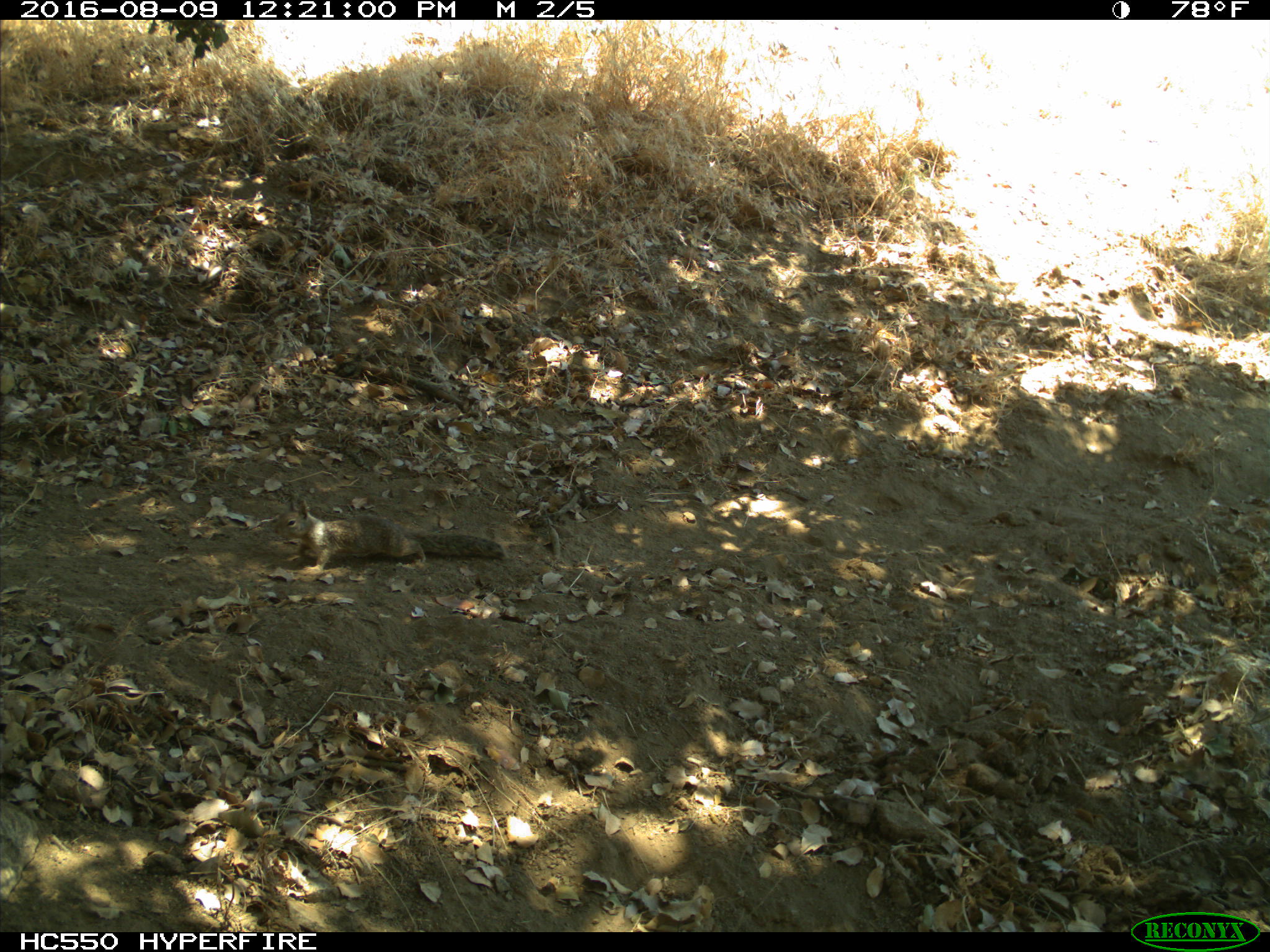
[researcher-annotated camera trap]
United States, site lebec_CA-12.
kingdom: Animalia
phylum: Chordata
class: Mammalia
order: Rodentia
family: Sciuridae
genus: Otospermophilus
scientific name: Otospermophilus beecheyi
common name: california ground squirrel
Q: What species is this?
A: Otospermophilus beecheyi (california ground squirrel).